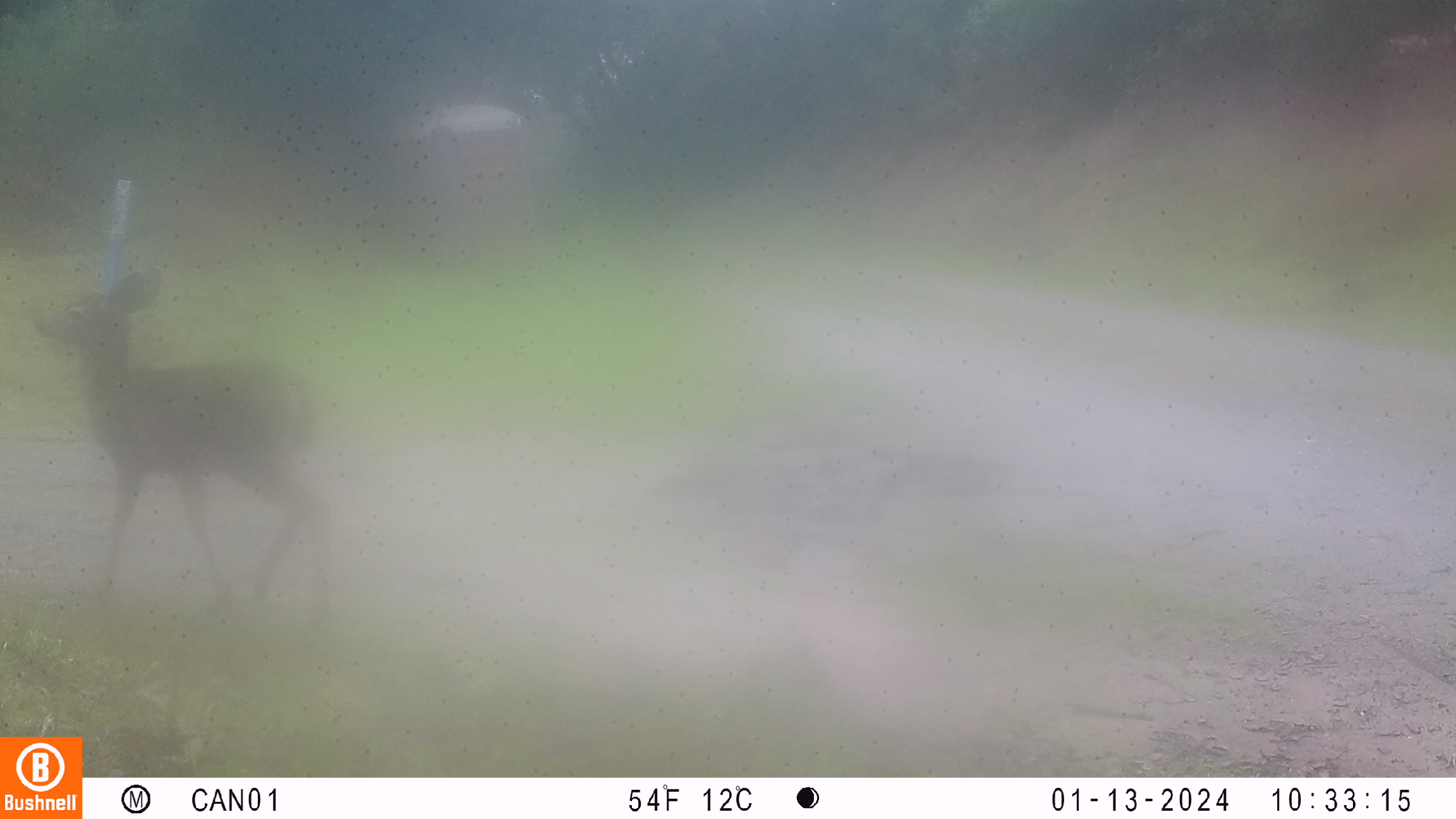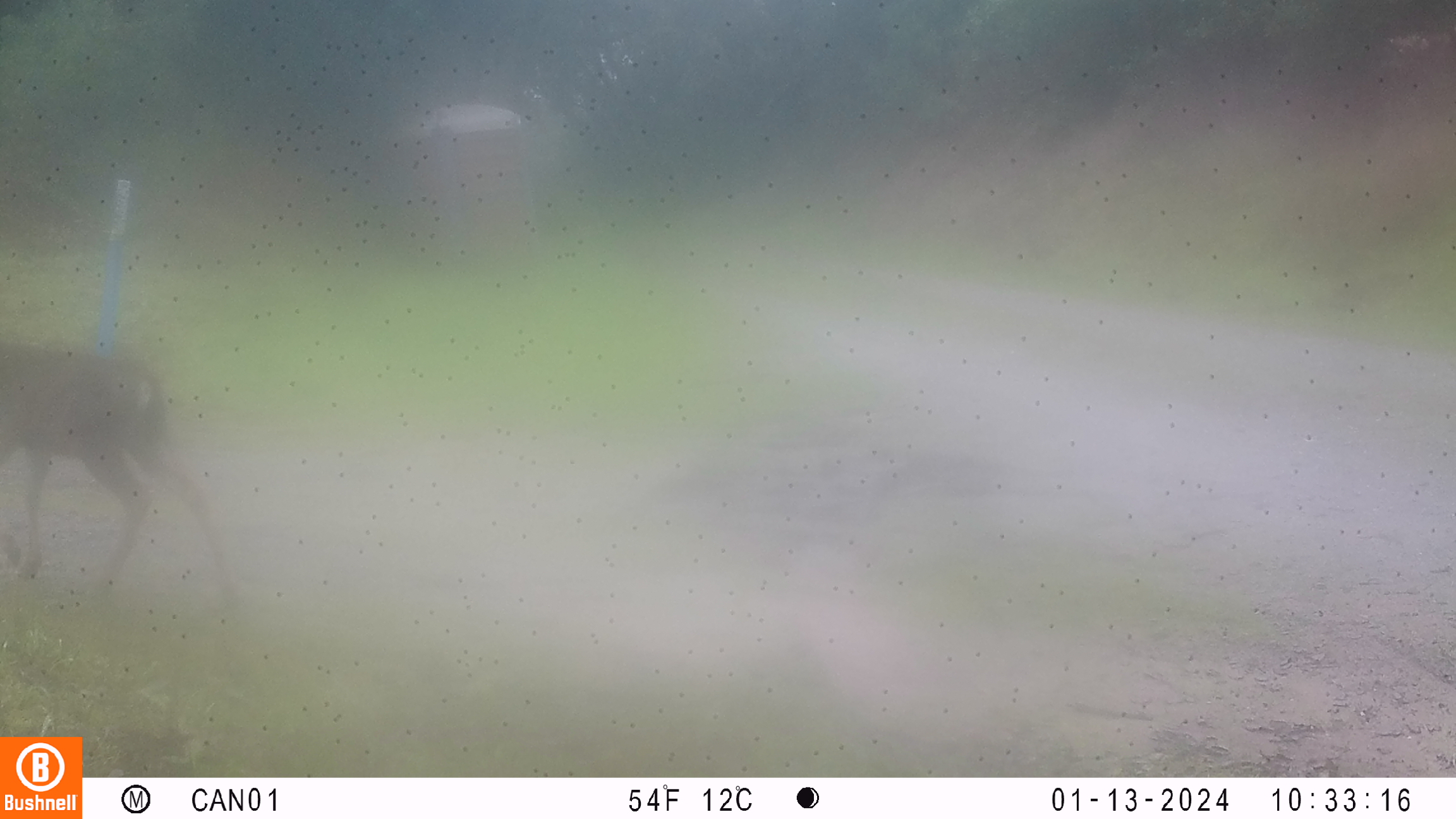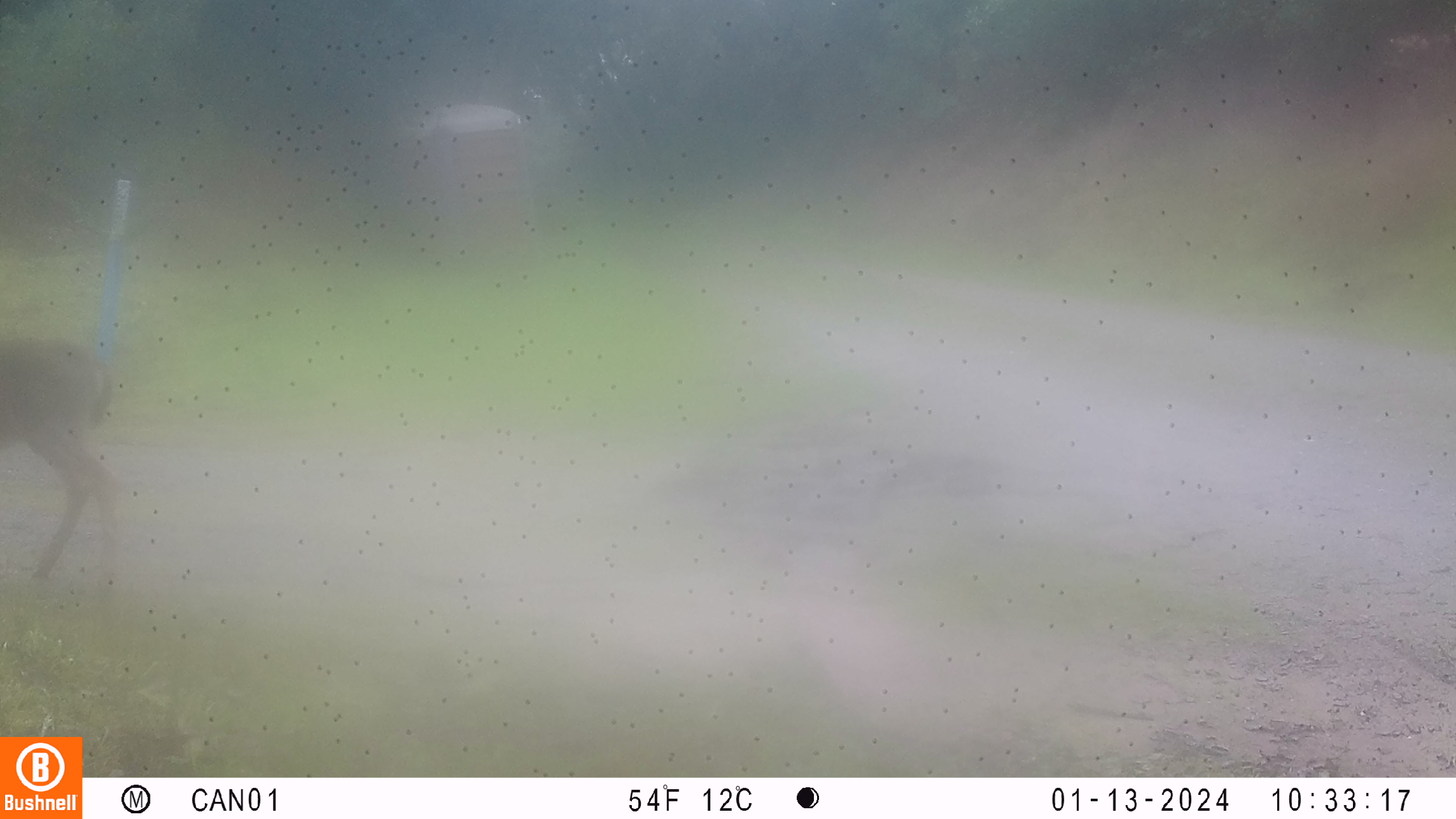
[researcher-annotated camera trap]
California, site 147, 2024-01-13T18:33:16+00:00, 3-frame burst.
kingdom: Animalia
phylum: Chordata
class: Mammalia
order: Artiodactyla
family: Cervidae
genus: Odocoileus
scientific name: Odocoileus hemionus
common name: mule deer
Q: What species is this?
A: Mule deer (Odocoileus hemionus).